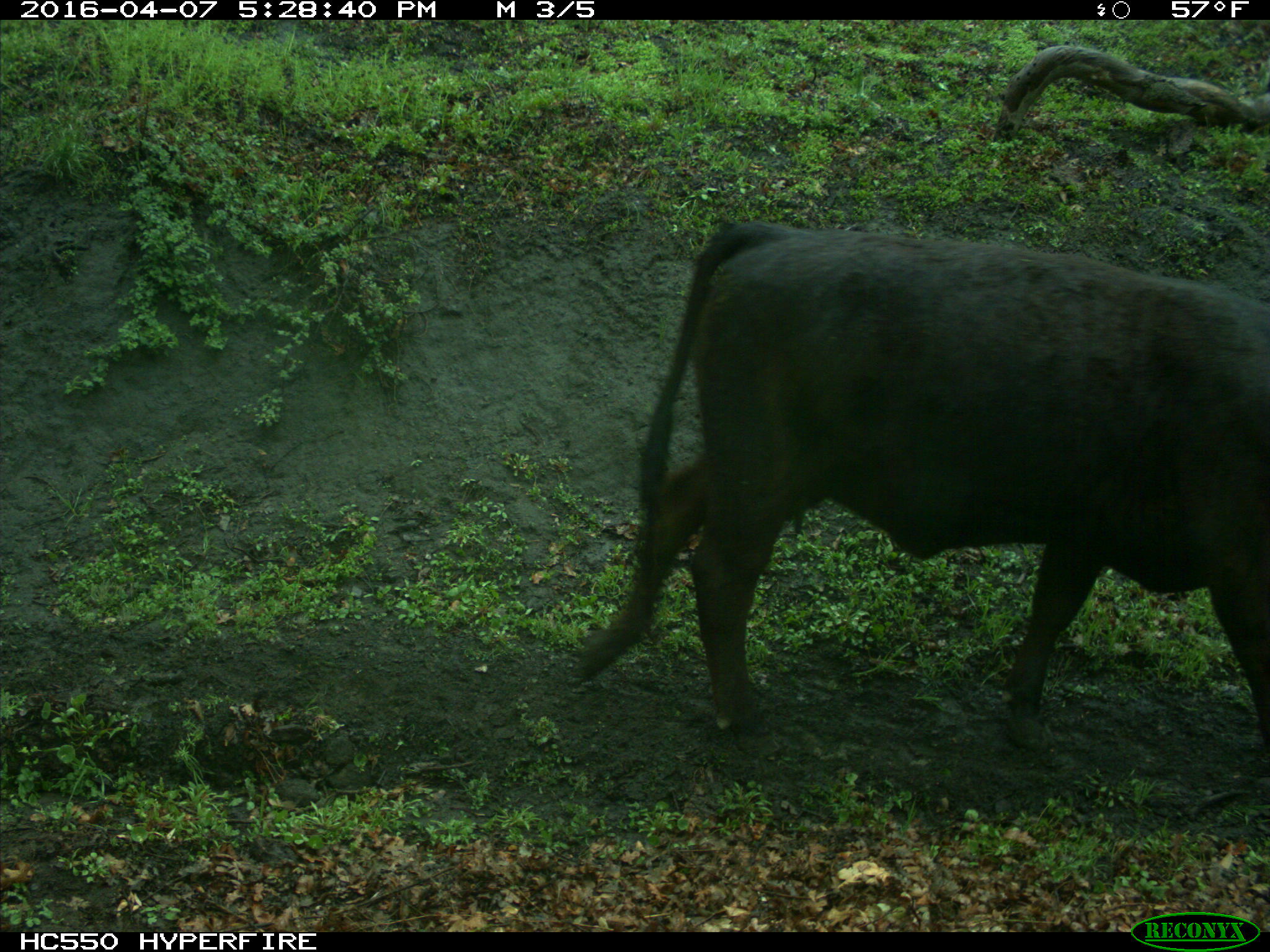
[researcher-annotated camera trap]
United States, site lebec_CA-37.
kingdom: Animalia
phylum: Chordata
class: Mammalia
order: Artiodactyla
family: Bovidae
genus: Bos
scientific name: Bos taurus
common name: domestic cow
Bos taurus (domestic cow).